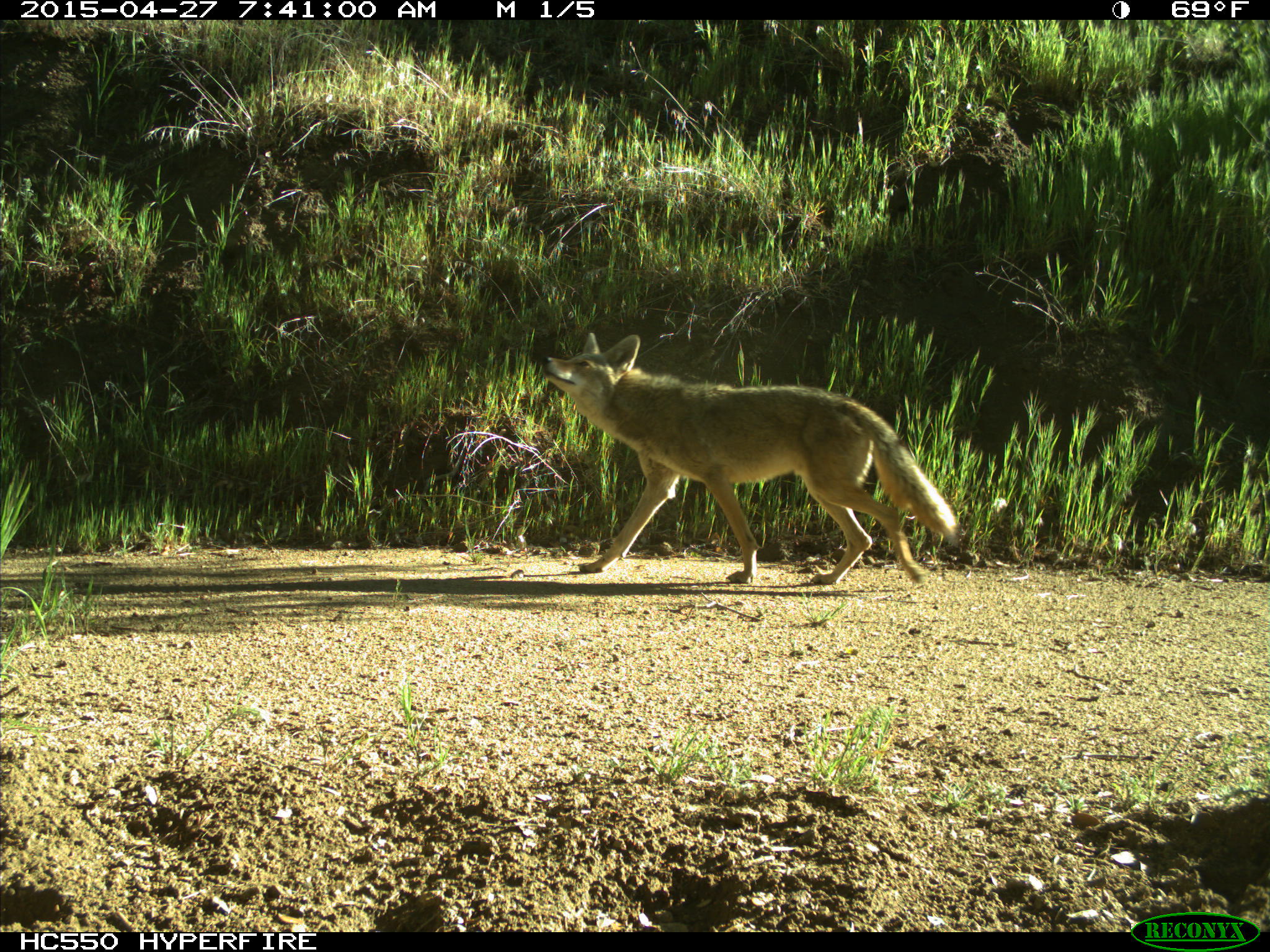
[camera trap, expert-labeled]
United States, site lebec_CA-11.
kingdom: Animalia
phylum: Chordata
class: Mammalia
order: Carnivora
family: Canidae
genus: Canis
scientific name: Canis latrans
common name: coyote